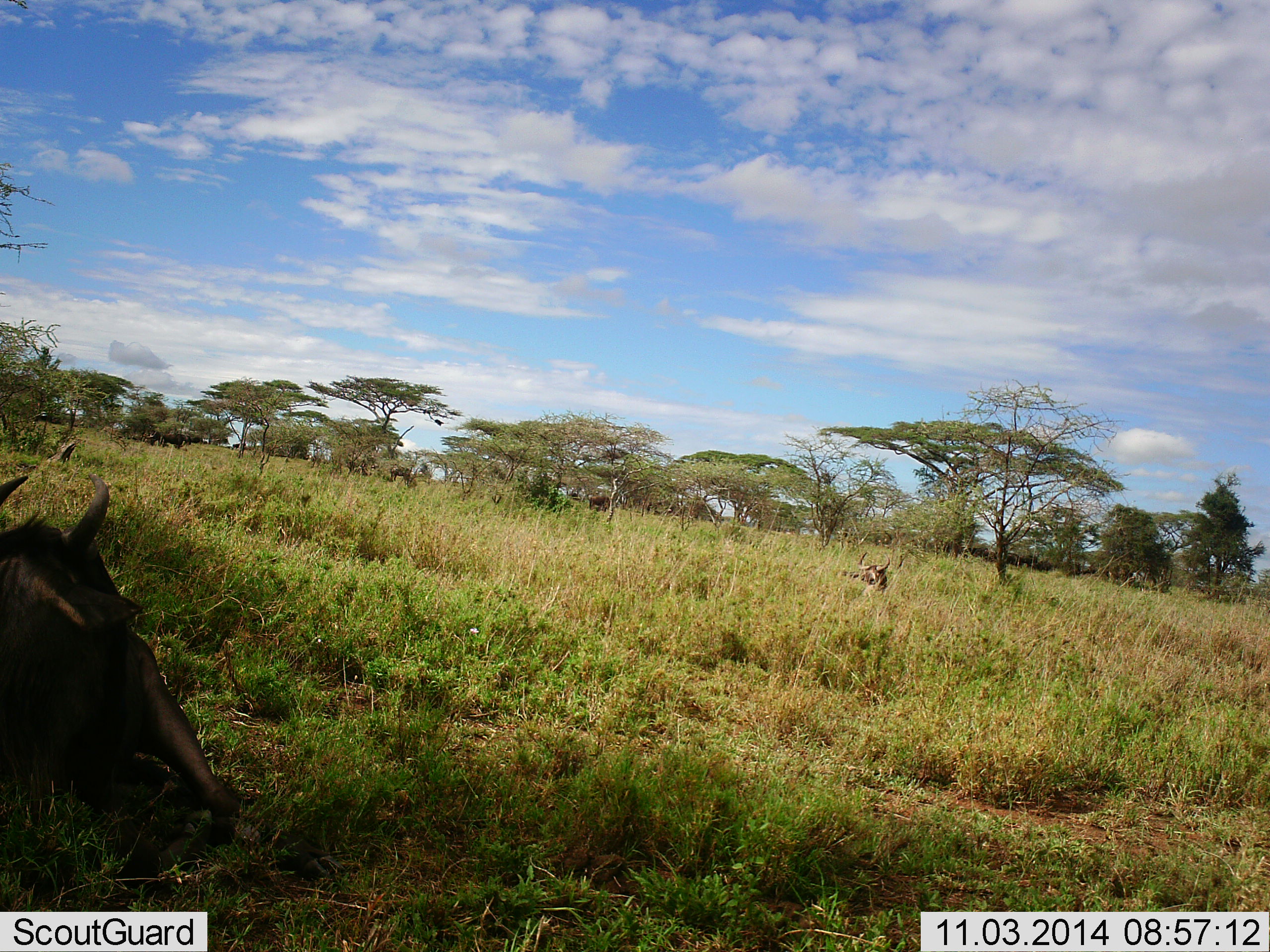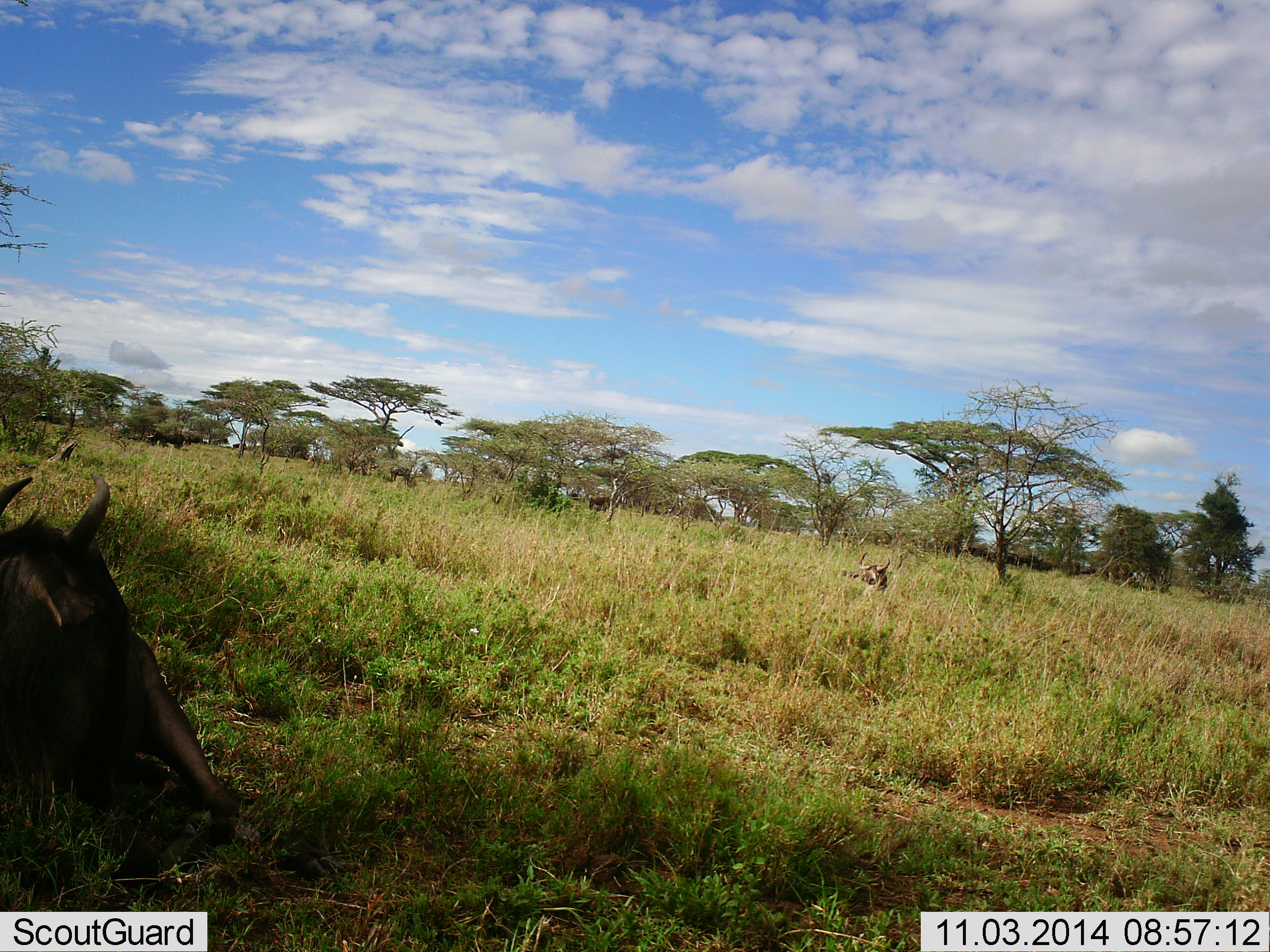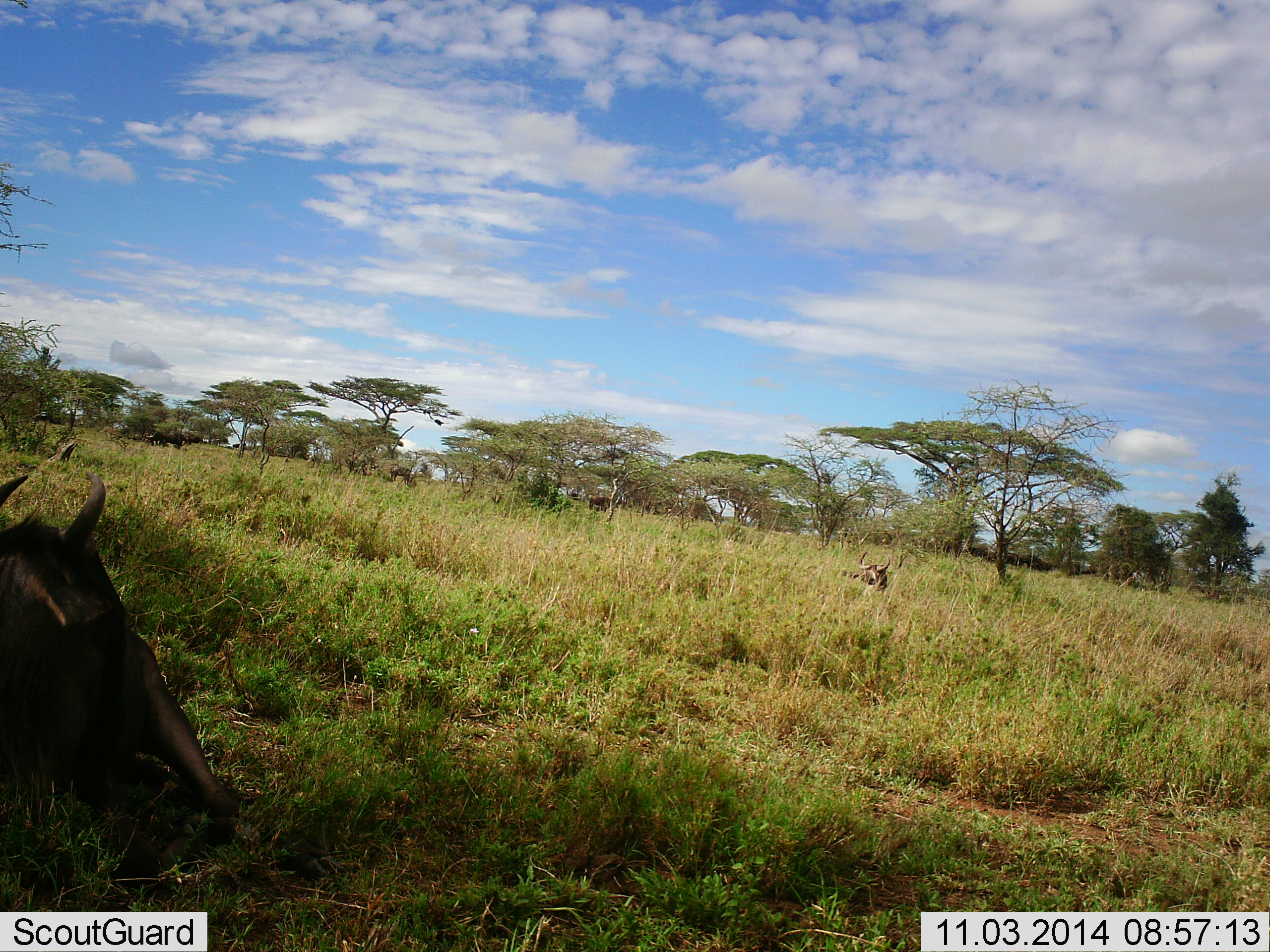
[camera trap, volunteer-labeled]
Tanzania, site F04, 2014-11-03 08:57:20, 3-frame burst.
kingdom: Animalia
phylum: Chordata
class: Mammalia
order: Artiodactyla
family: Bovidae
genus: Connochaetes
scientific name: Connochaetes taurinus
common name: blue wildebeest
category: wildebeest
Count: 2.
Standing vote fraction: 36%.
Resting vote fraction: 100%.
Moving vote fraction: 9%.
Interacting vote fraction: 9%.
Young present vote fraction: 0%.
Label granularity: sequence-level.